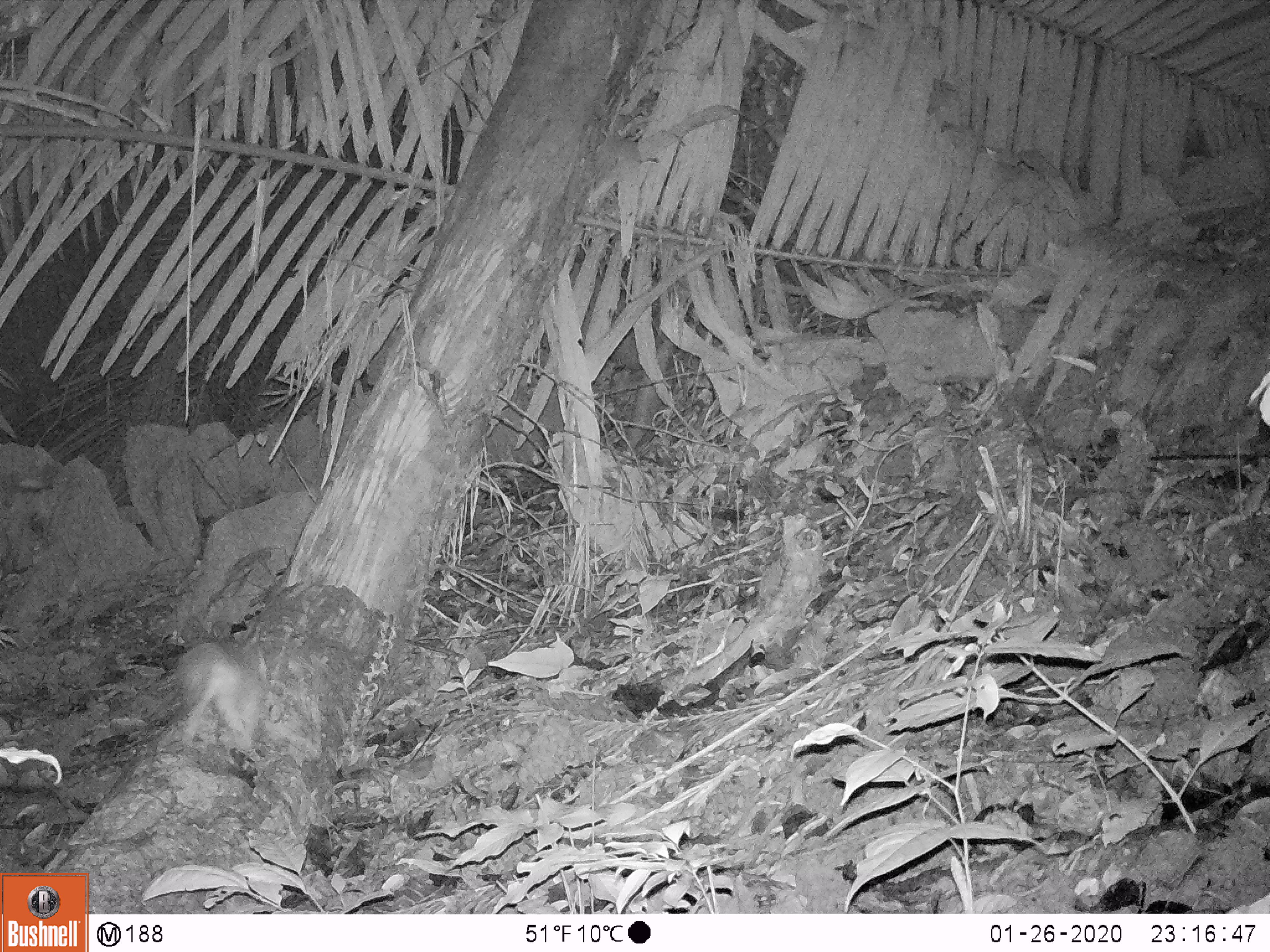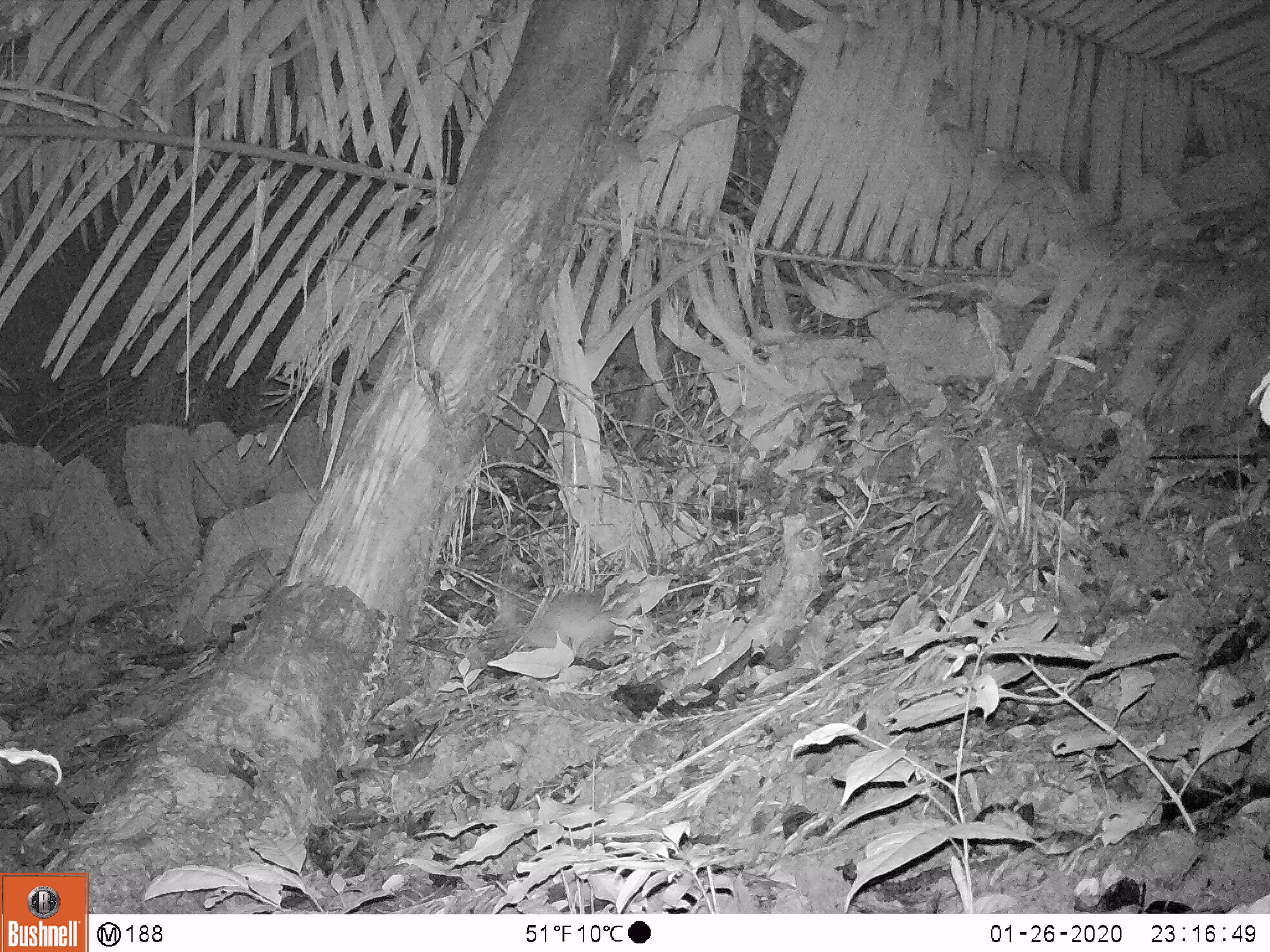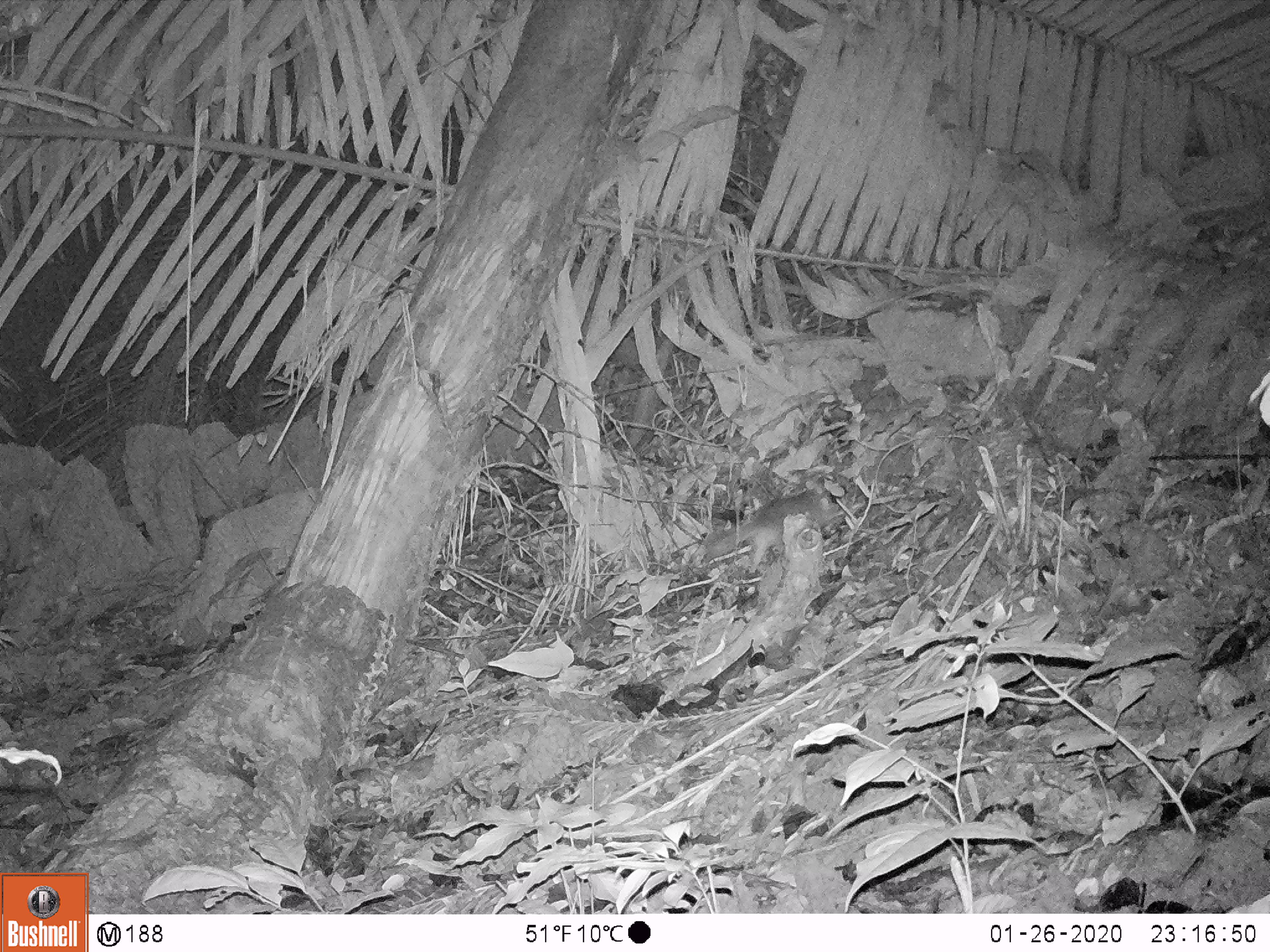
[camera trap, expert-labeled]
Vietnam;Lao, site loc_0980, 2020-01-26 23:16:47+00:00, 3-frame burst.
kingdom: Animalia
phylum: Chordata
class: Mammalia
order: Rodentia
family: Hystricidae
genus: Atherurus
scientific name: Atherurus macrourus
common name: asiatic brush-tailed porcupine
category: asiatic brush tailed porcupine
Asiatic brush tailed porcupine (asiatic brush-tailed porcupine) (Atherurus macrourus). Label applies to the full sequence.